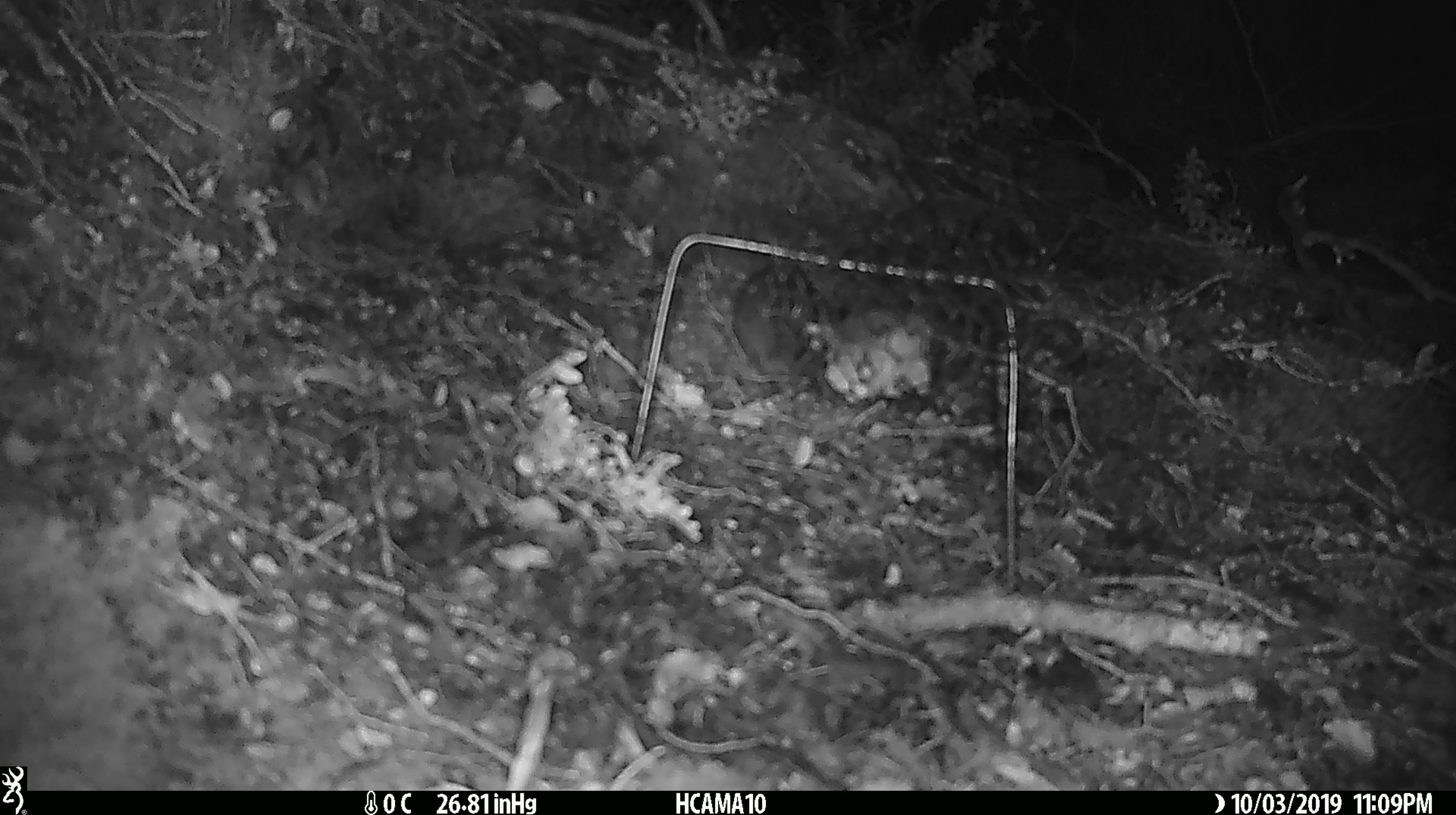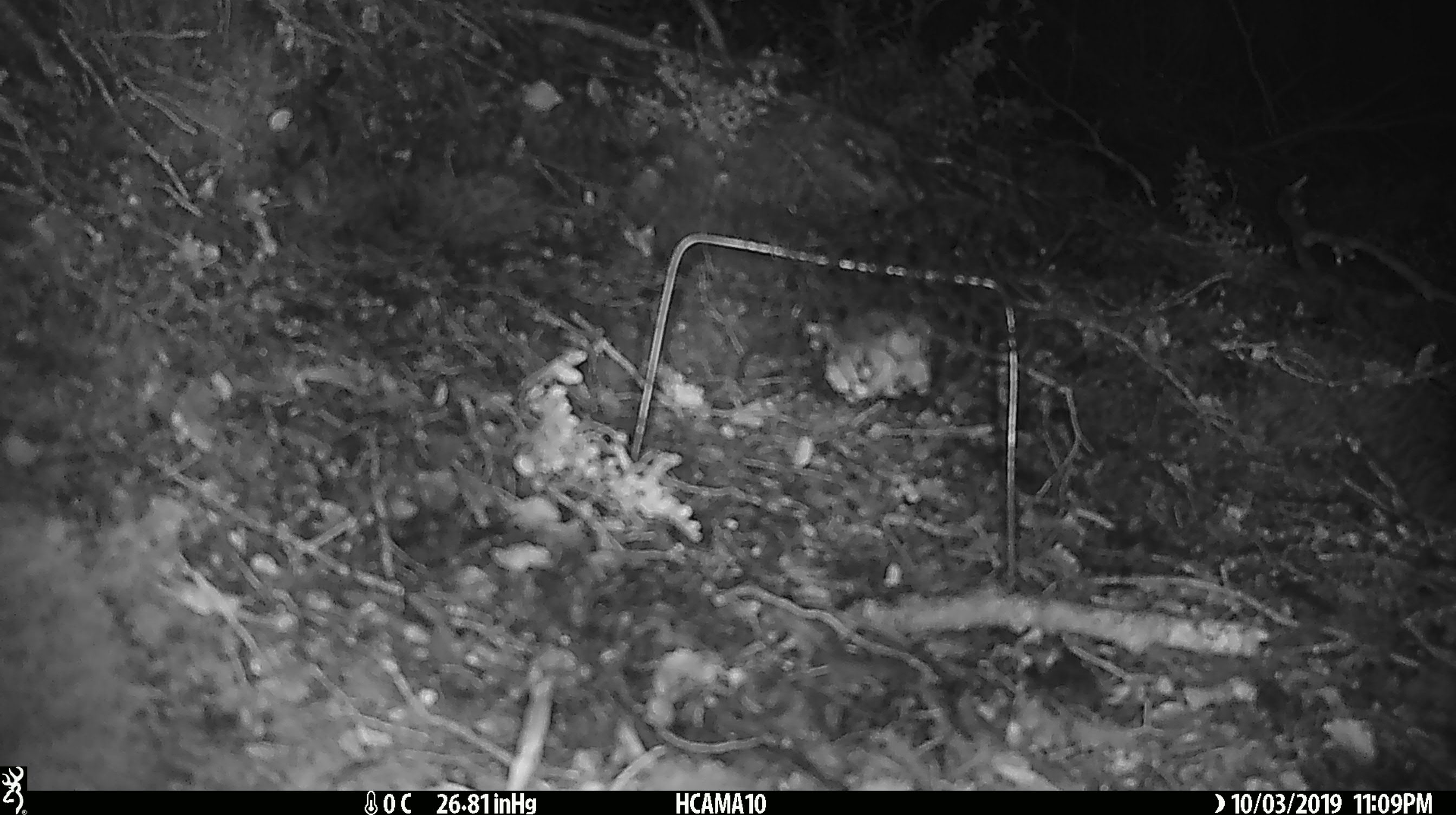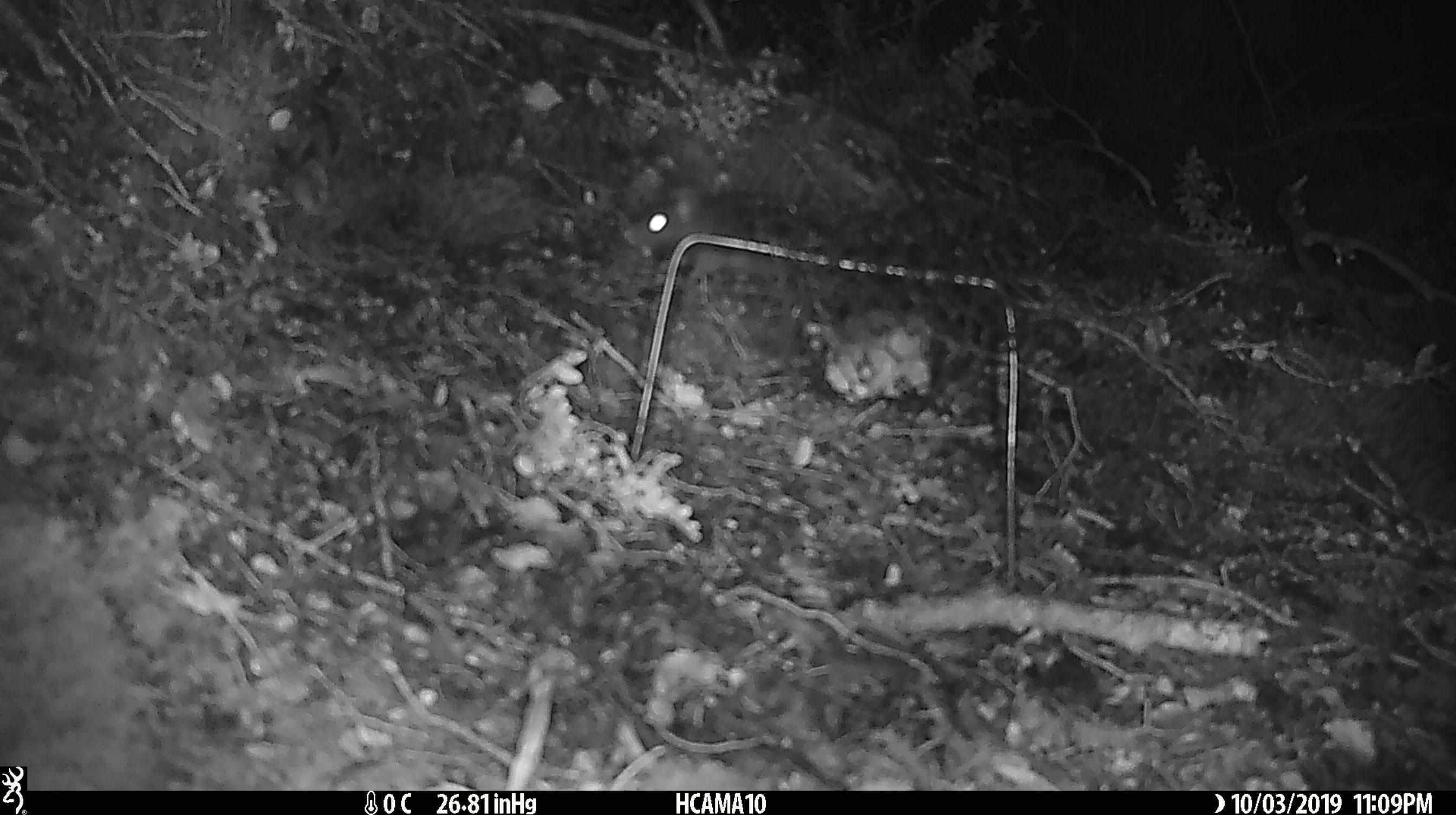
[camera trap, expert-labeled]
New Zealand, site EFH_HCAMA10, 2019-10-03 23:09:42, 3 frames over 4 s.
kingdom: Animalia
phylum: Chordata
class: Mammalia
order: Rodentia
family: Muridae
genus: Rattus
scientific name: Rattus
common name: rat